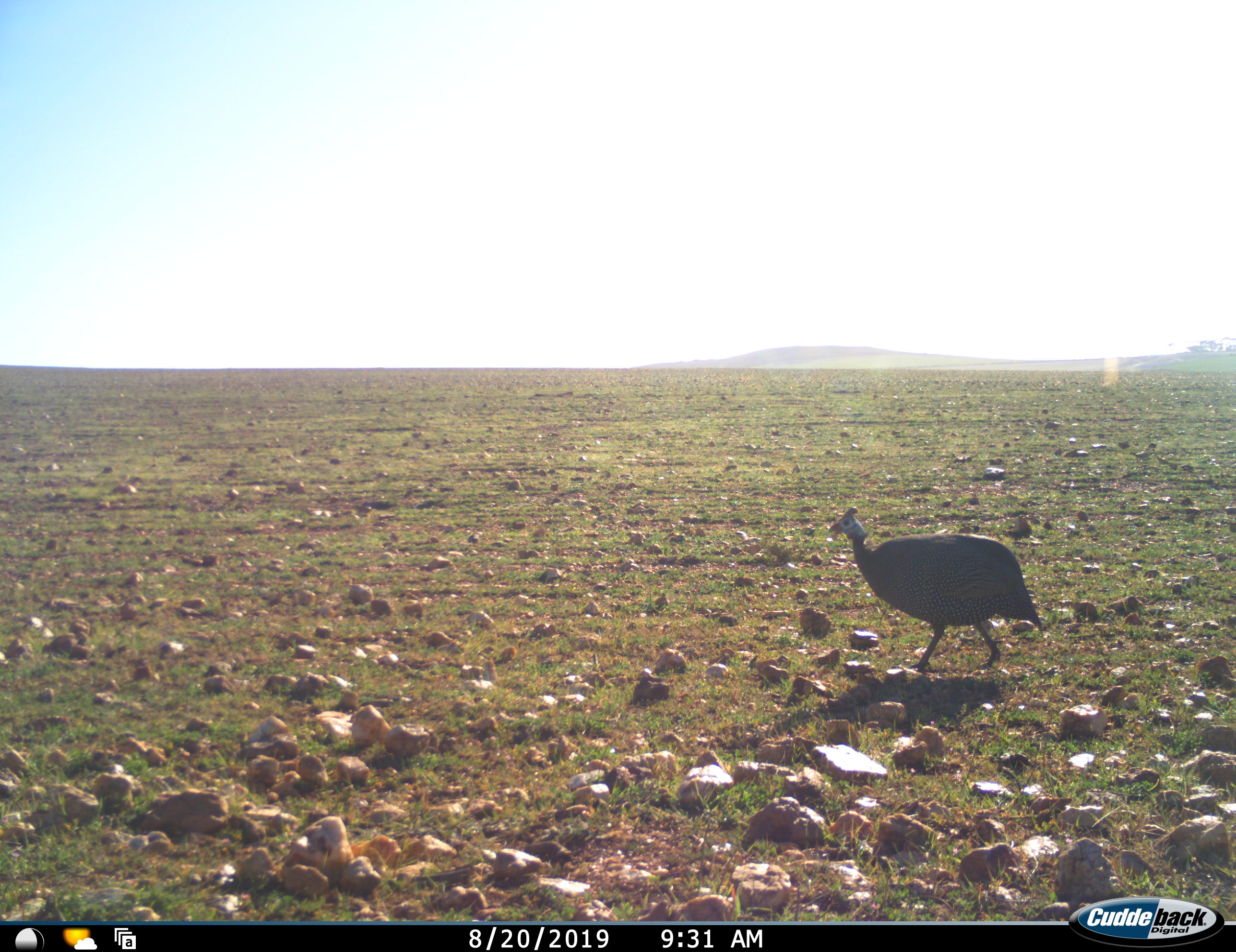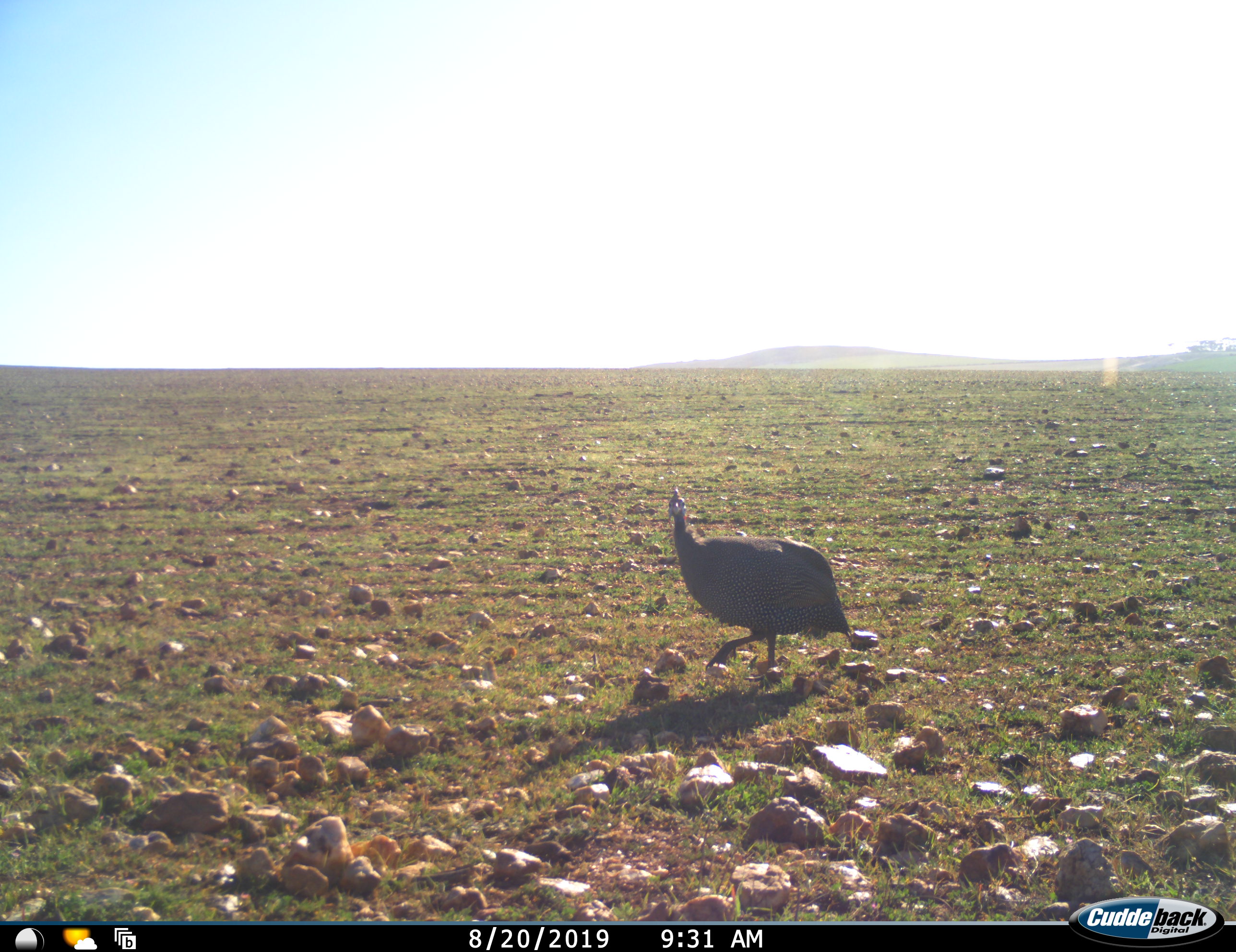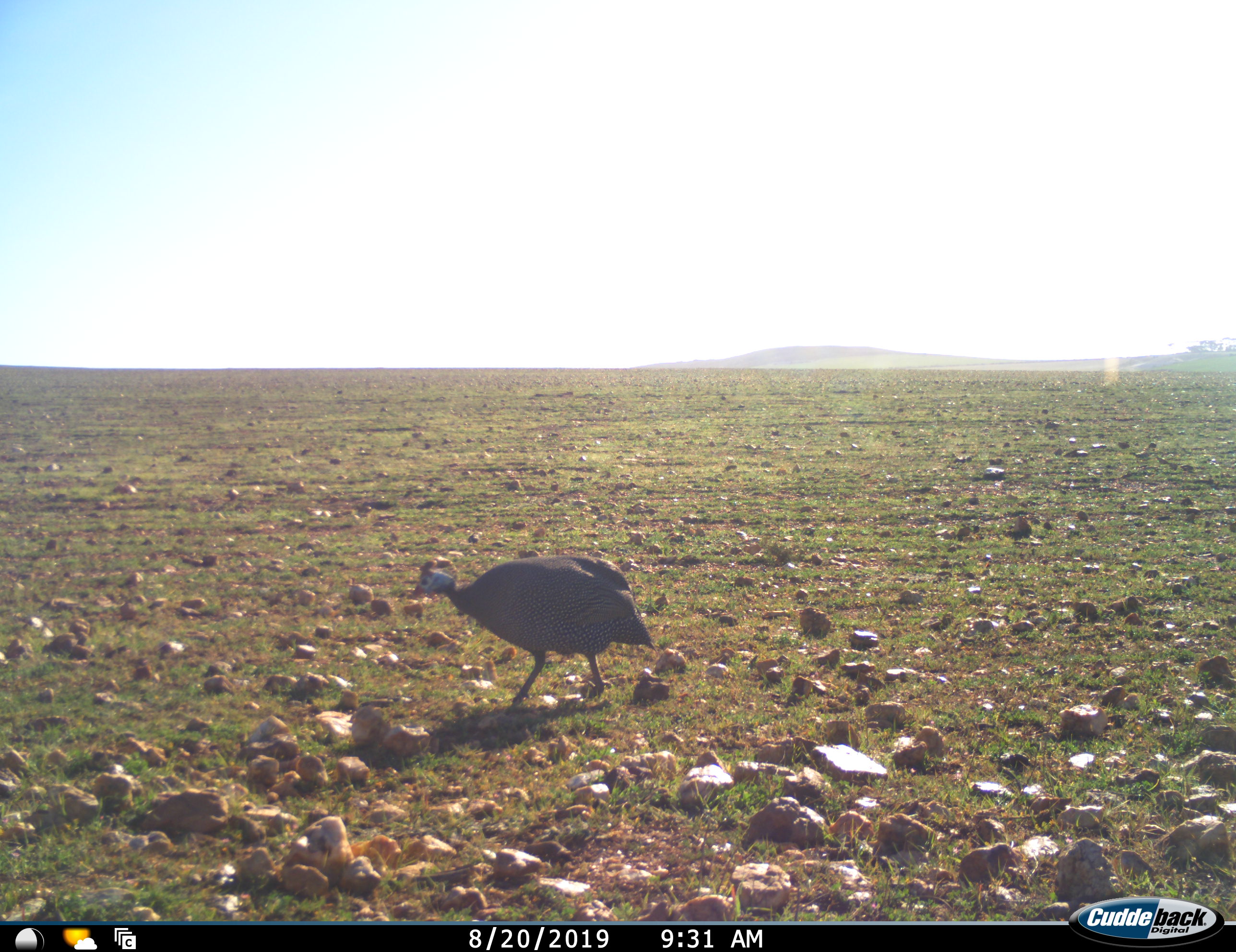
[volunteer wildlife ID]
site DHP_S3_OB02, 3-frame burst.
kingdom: Animalia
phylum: Chordata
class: Aves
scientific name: Aves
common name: bird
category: birdother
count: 1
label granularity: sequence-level